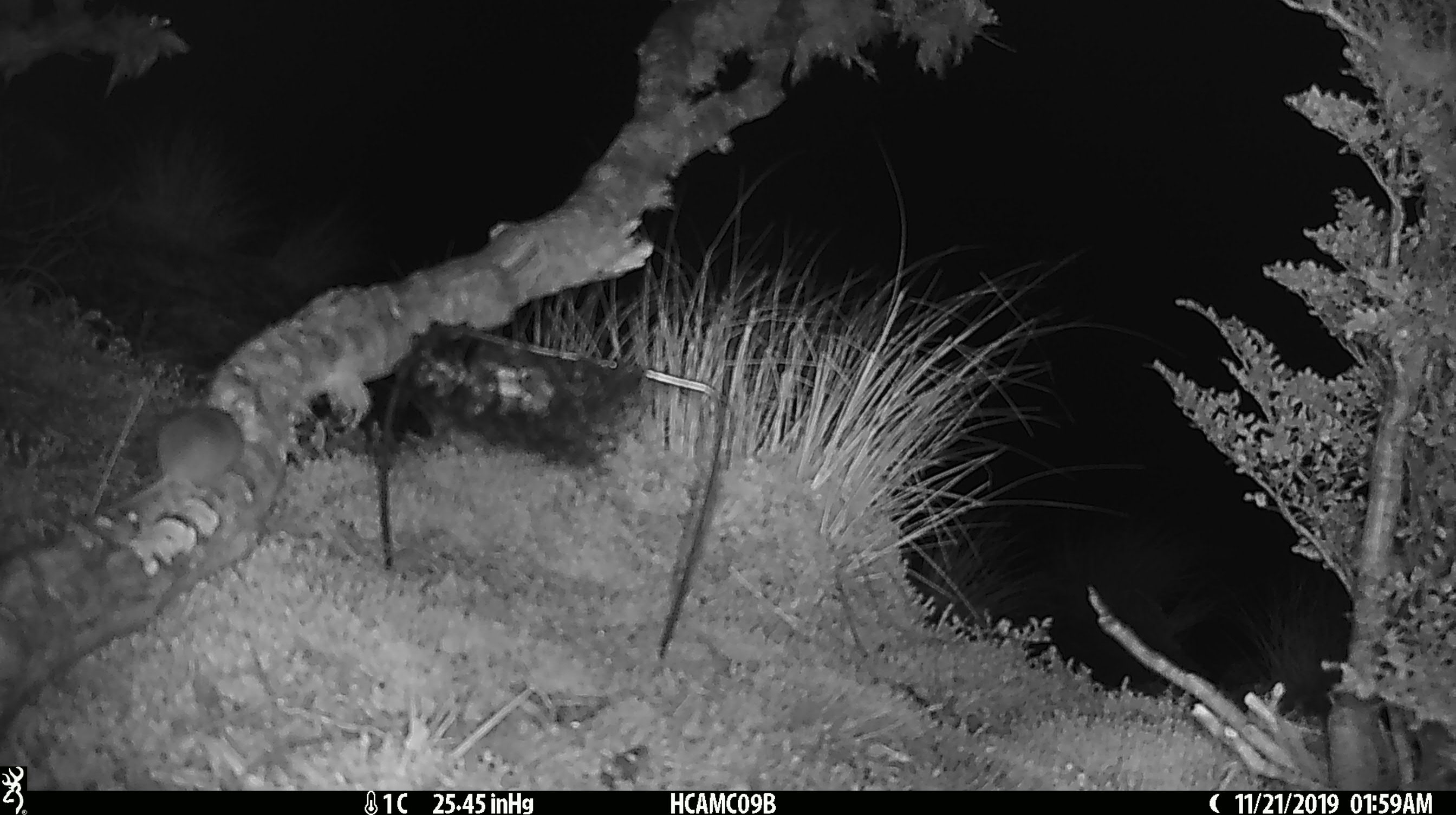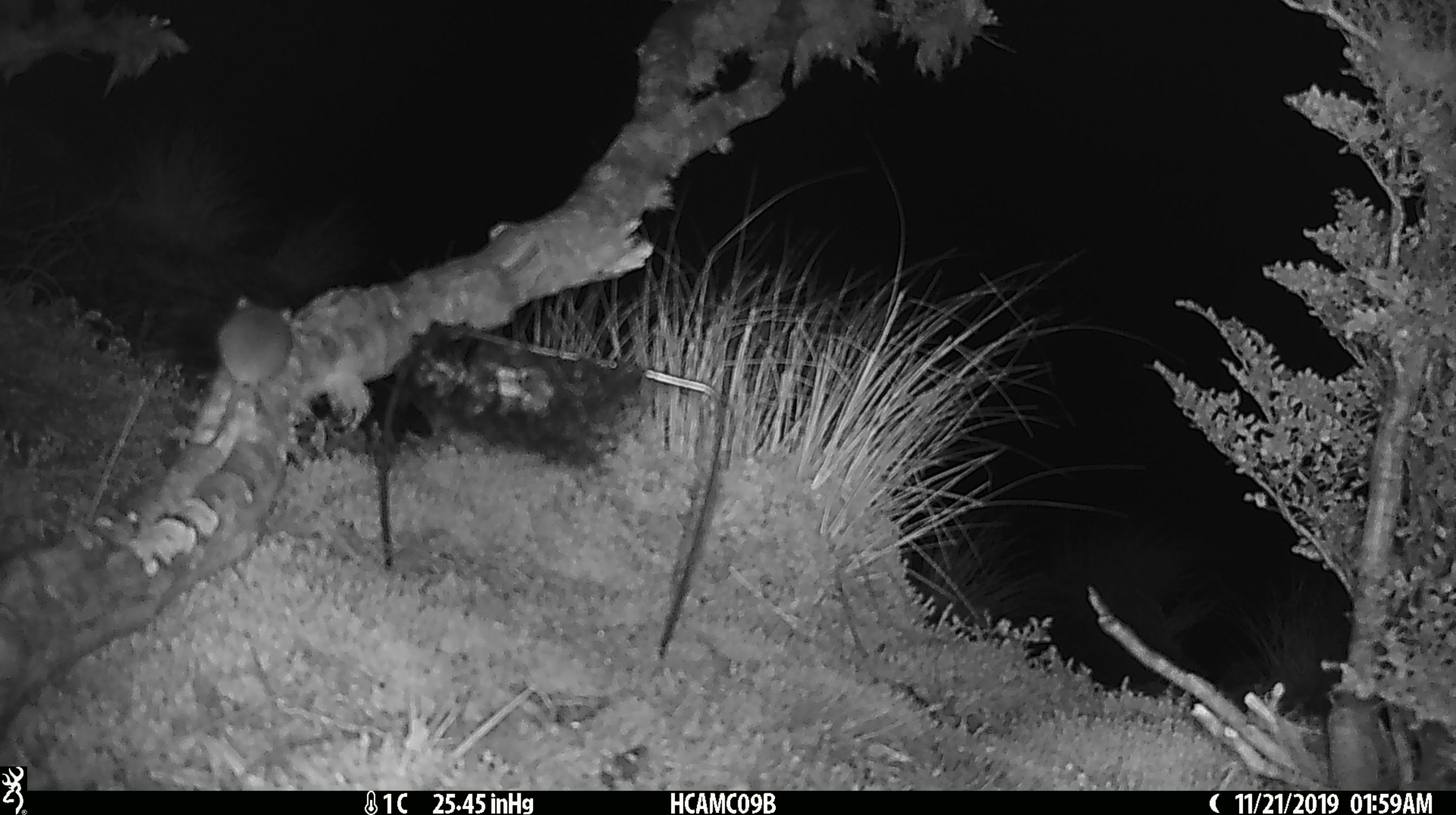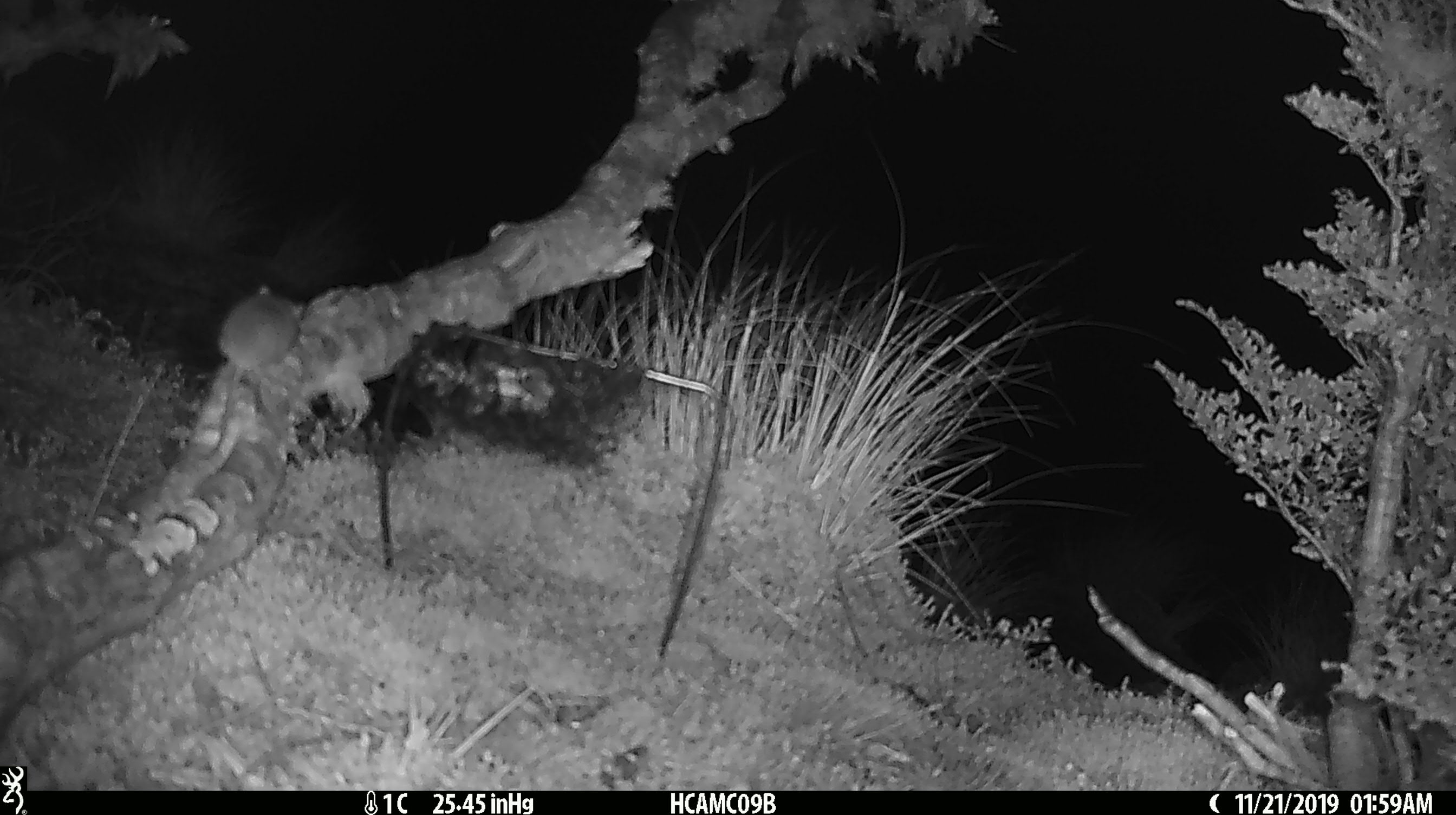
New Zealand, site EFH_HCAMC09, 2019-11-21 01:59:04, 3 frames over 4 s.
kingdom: Animalia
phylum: Chordata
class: Mammalia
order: Rodentia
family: Muridae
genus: Mus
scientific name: Mus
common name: mouse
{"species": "mouse (Mus)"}